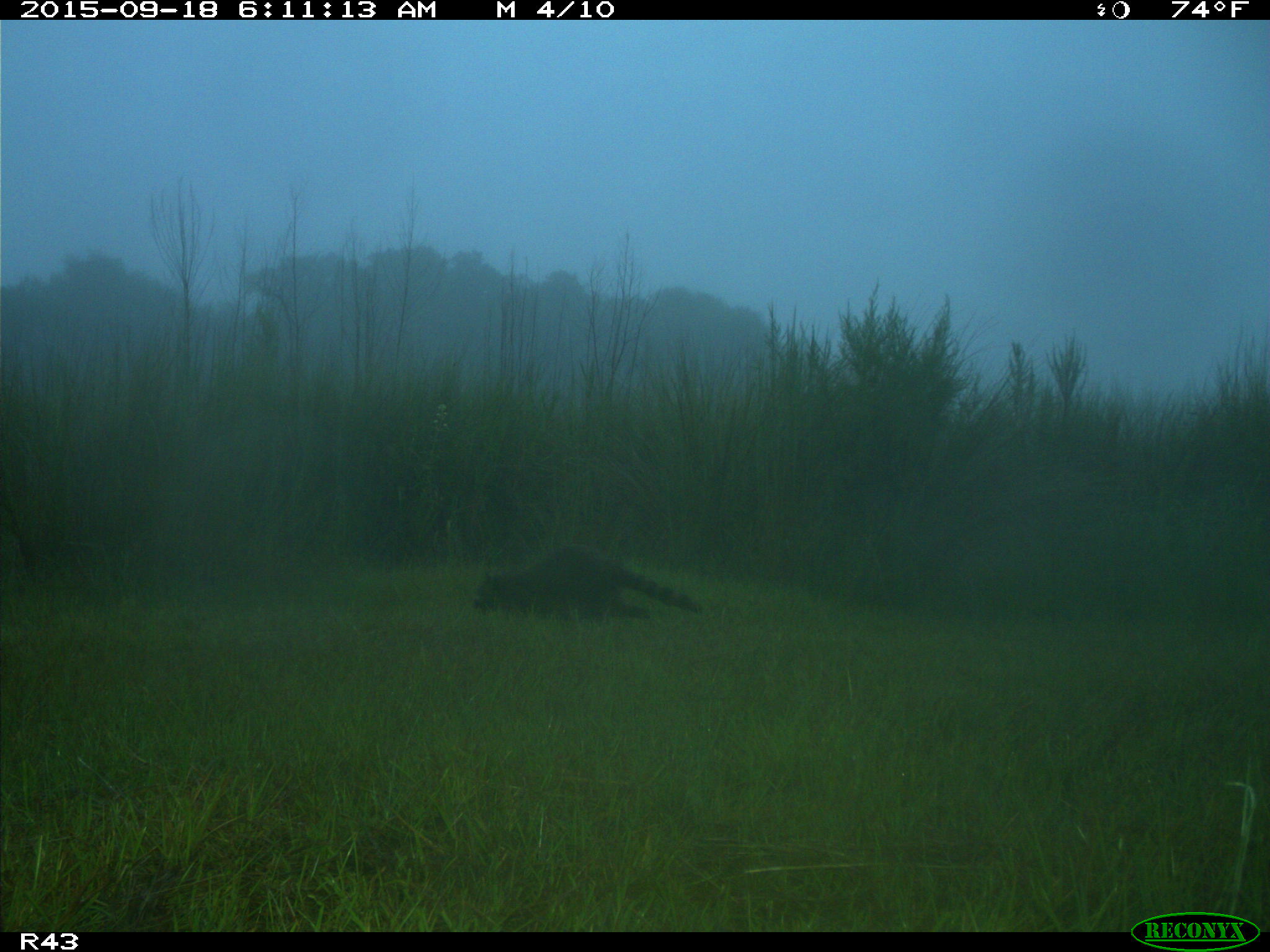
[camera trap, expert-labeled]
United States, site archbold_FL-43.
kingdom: Animalia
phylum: Chordata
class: Mammalia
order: Carnivora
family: Procyonidae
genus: Procyon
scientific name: Procyon lotor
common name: common raccoon